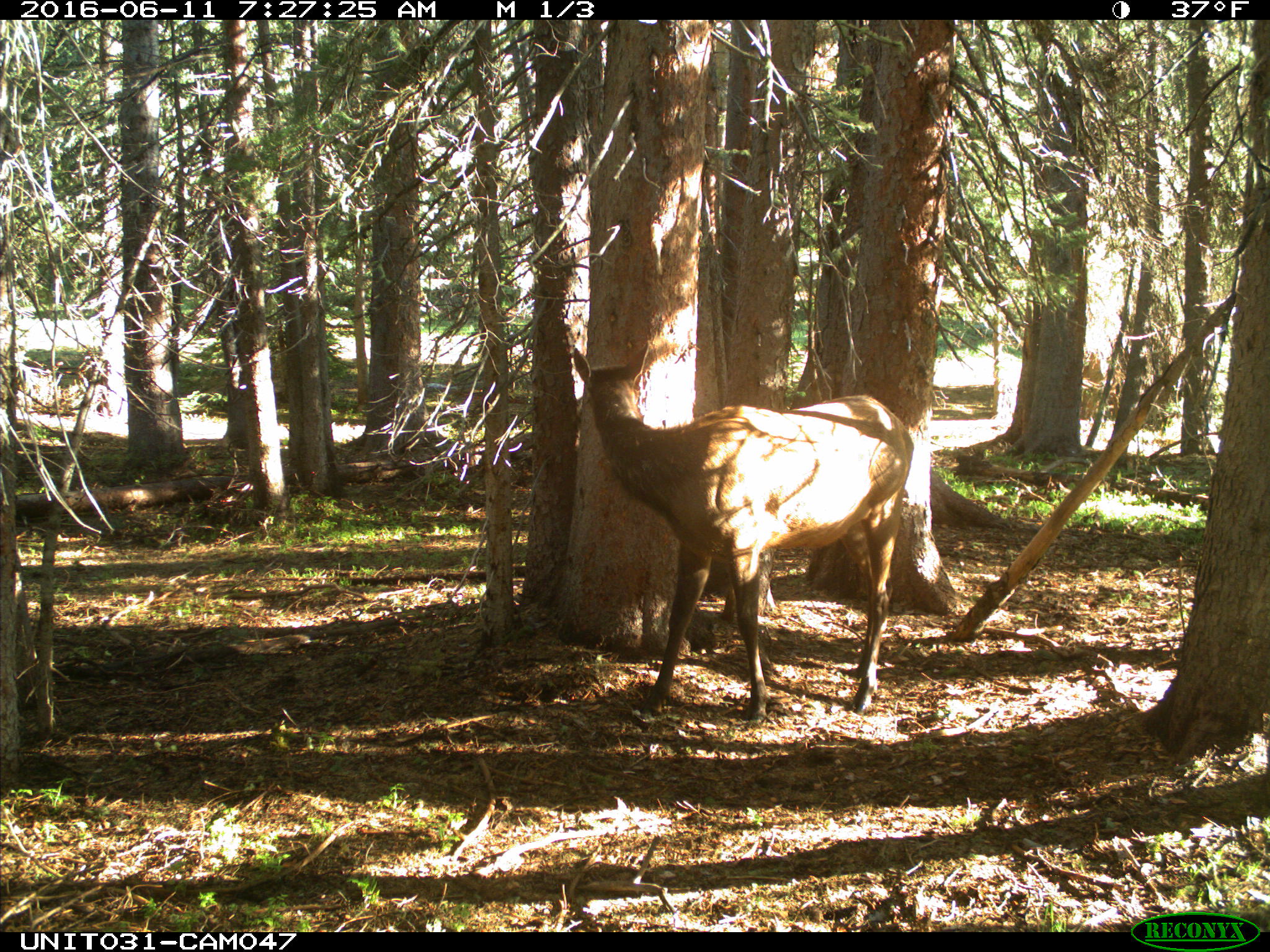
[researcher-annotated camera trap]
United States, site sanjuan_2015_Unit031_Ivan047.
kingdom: Animalia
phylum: Chordata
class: Mammalia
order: Artiodactyla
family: Cervidae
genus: Cervus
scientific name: Cervus elaphus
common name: red deer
Cervus elaphus (red deer).